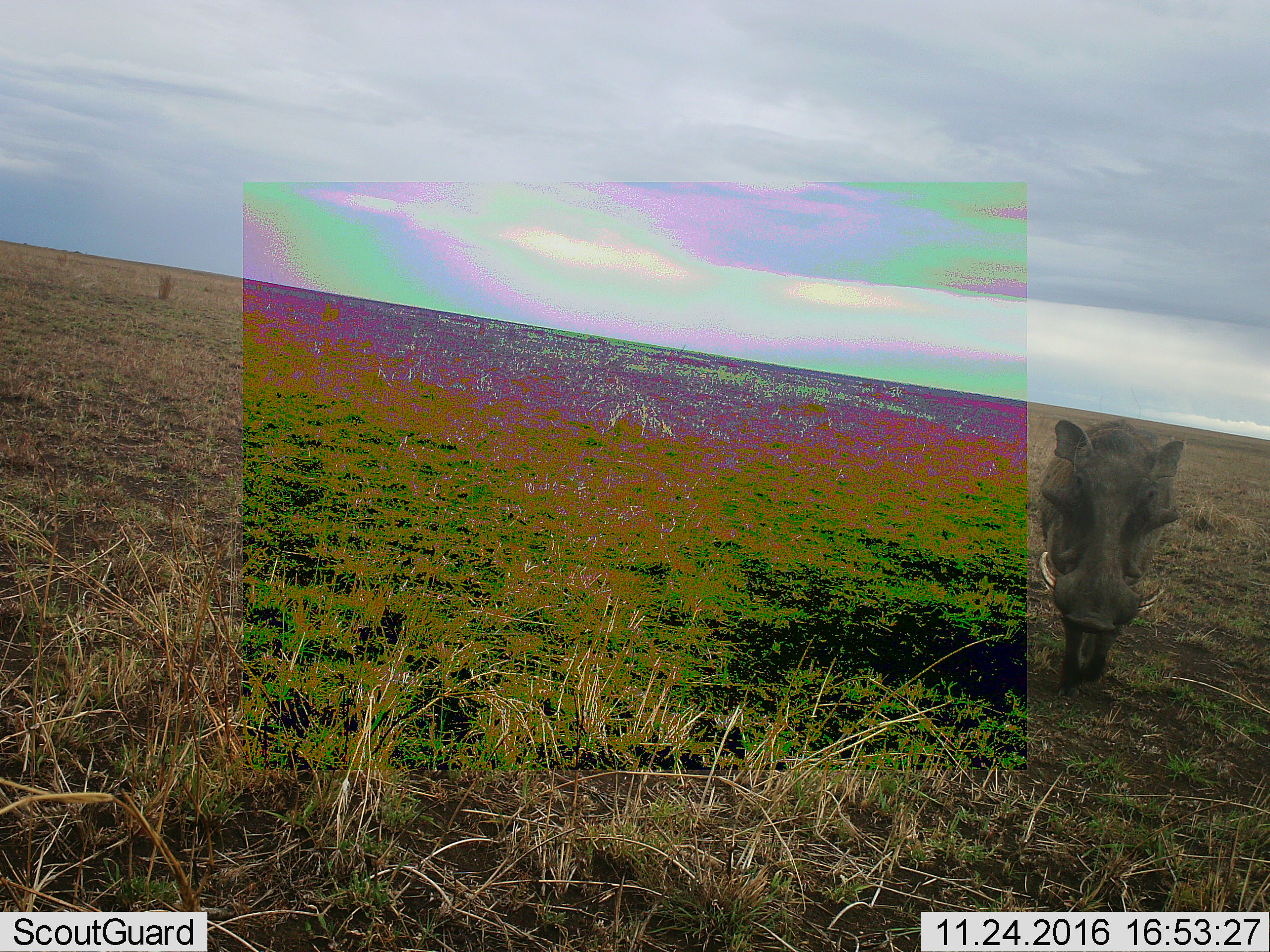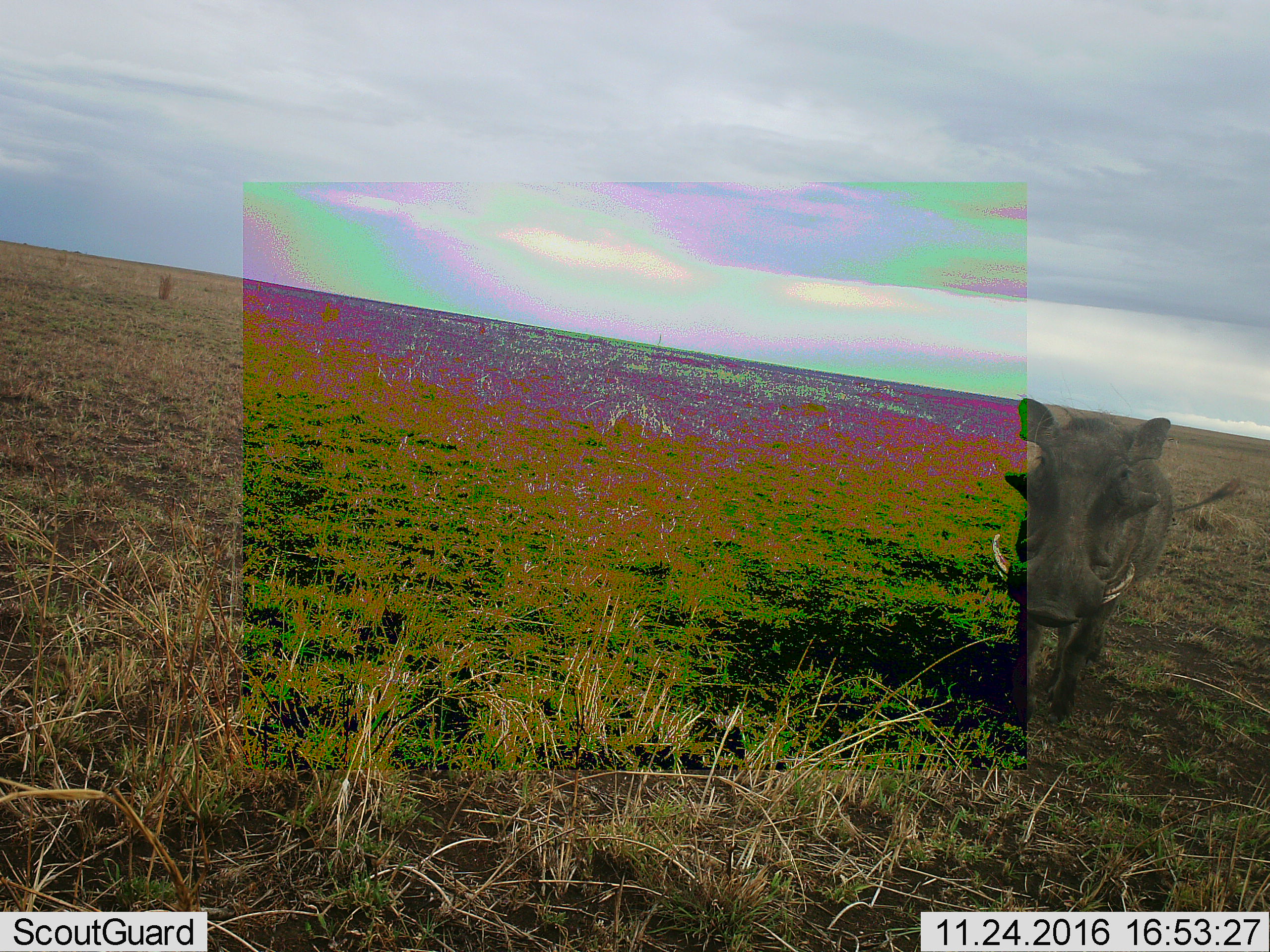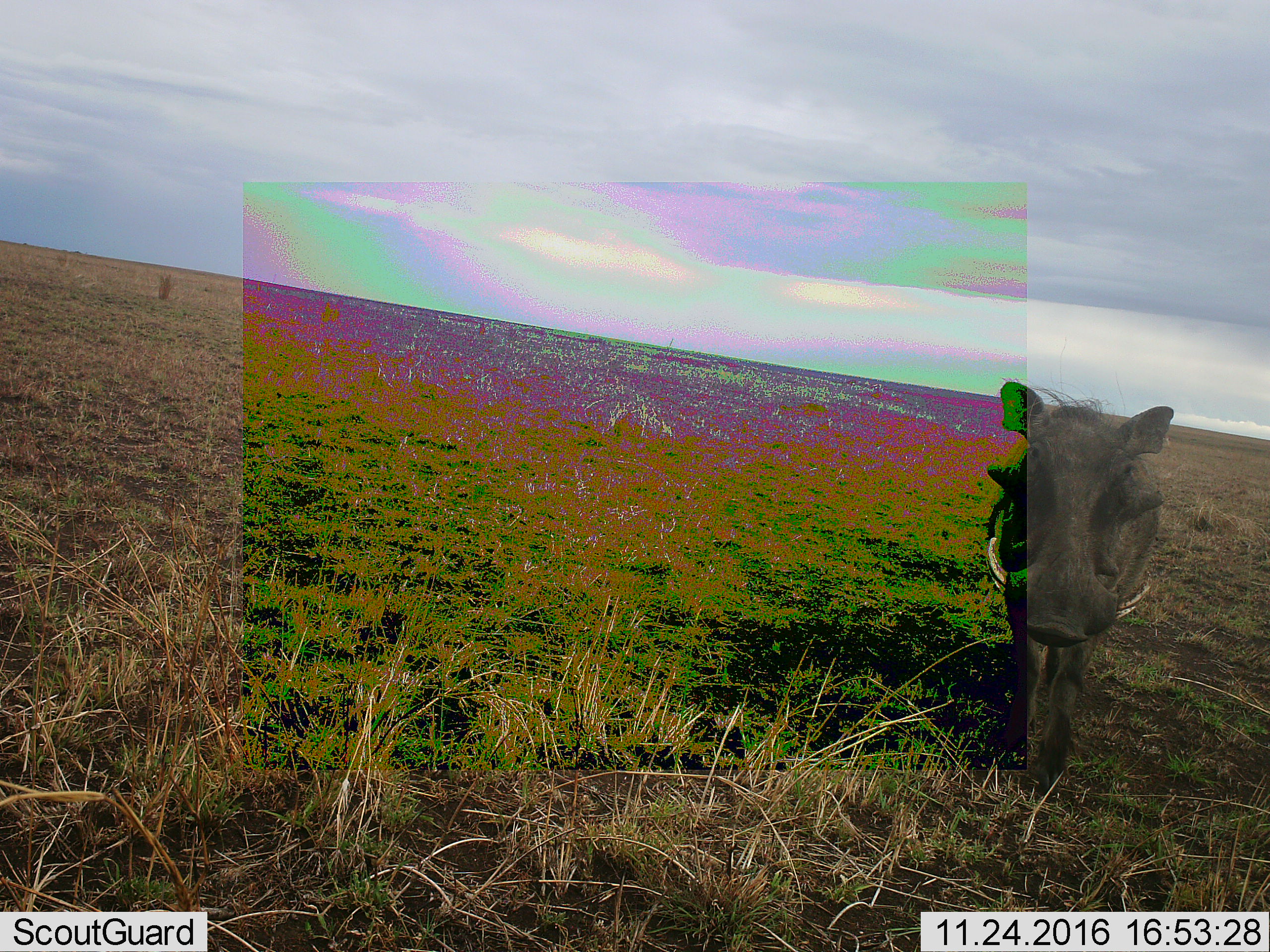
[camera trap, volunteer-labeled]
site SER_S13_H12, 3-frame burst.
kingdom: Animalia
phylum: Chordata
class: Mammalia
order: Artiodactyla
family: Suidae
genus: Phacochoerus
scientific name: Phacochoerus africanus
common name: warthog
Warthog (Phacochoerus africanus), count 1. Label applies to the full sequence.